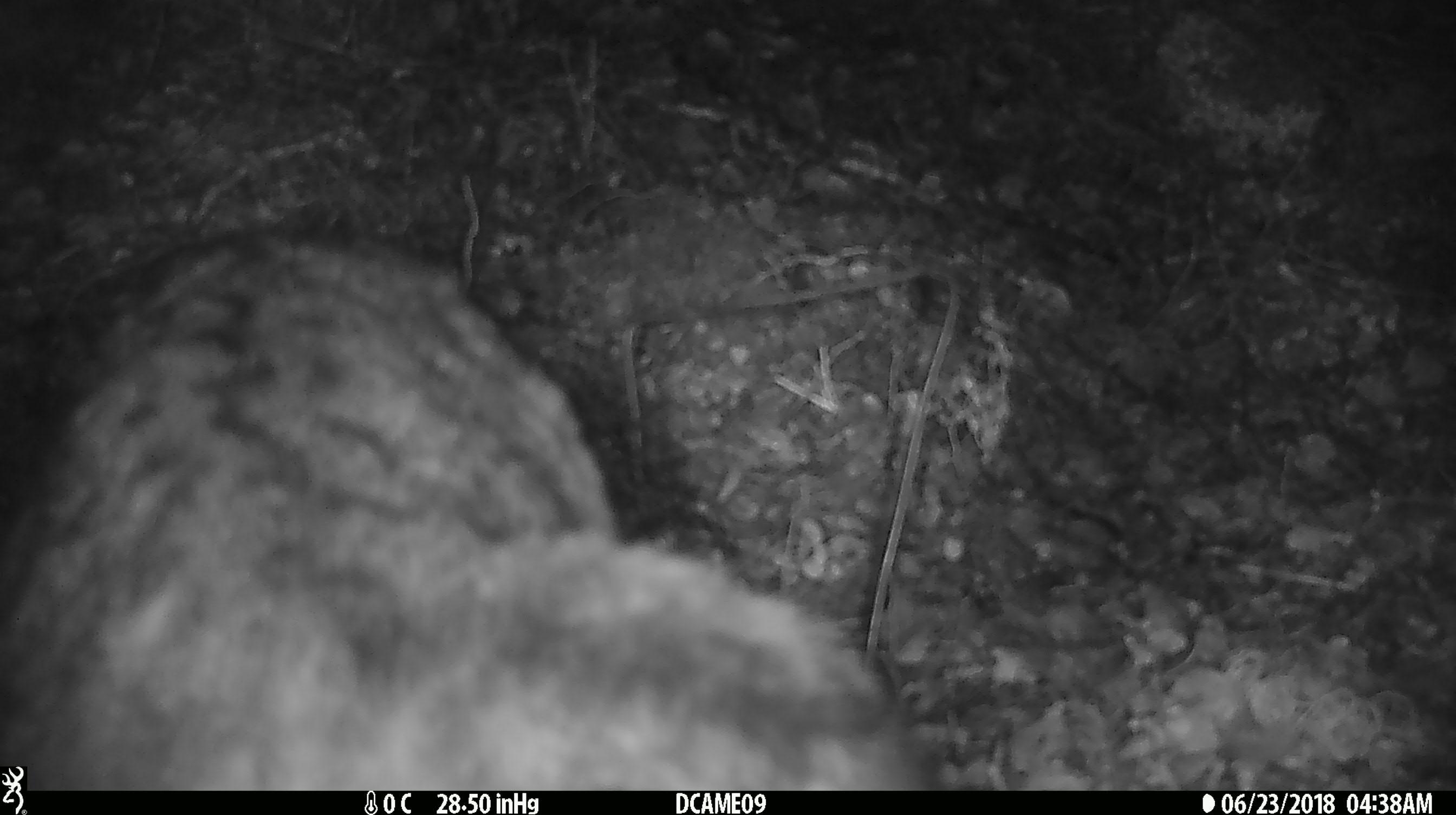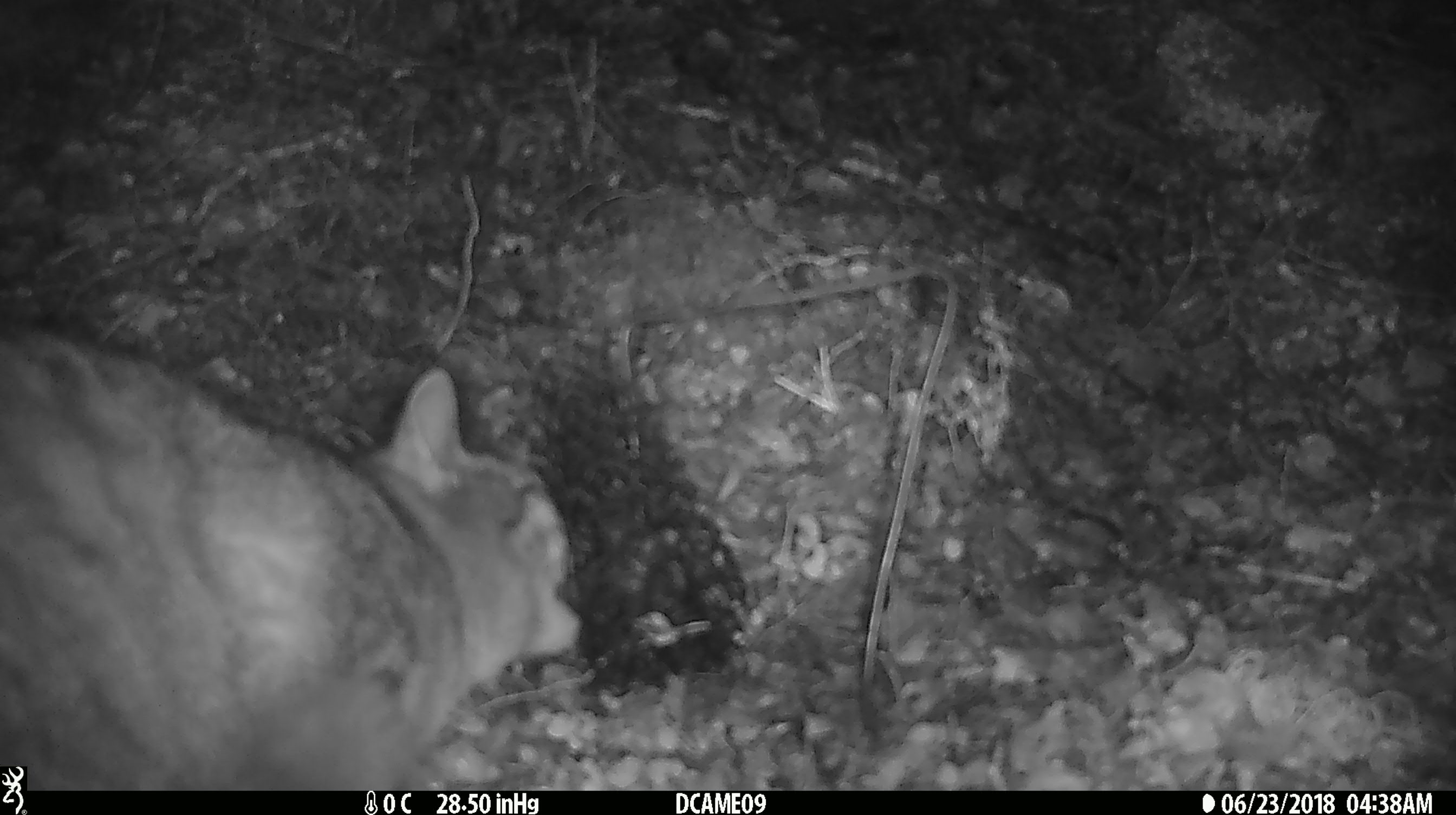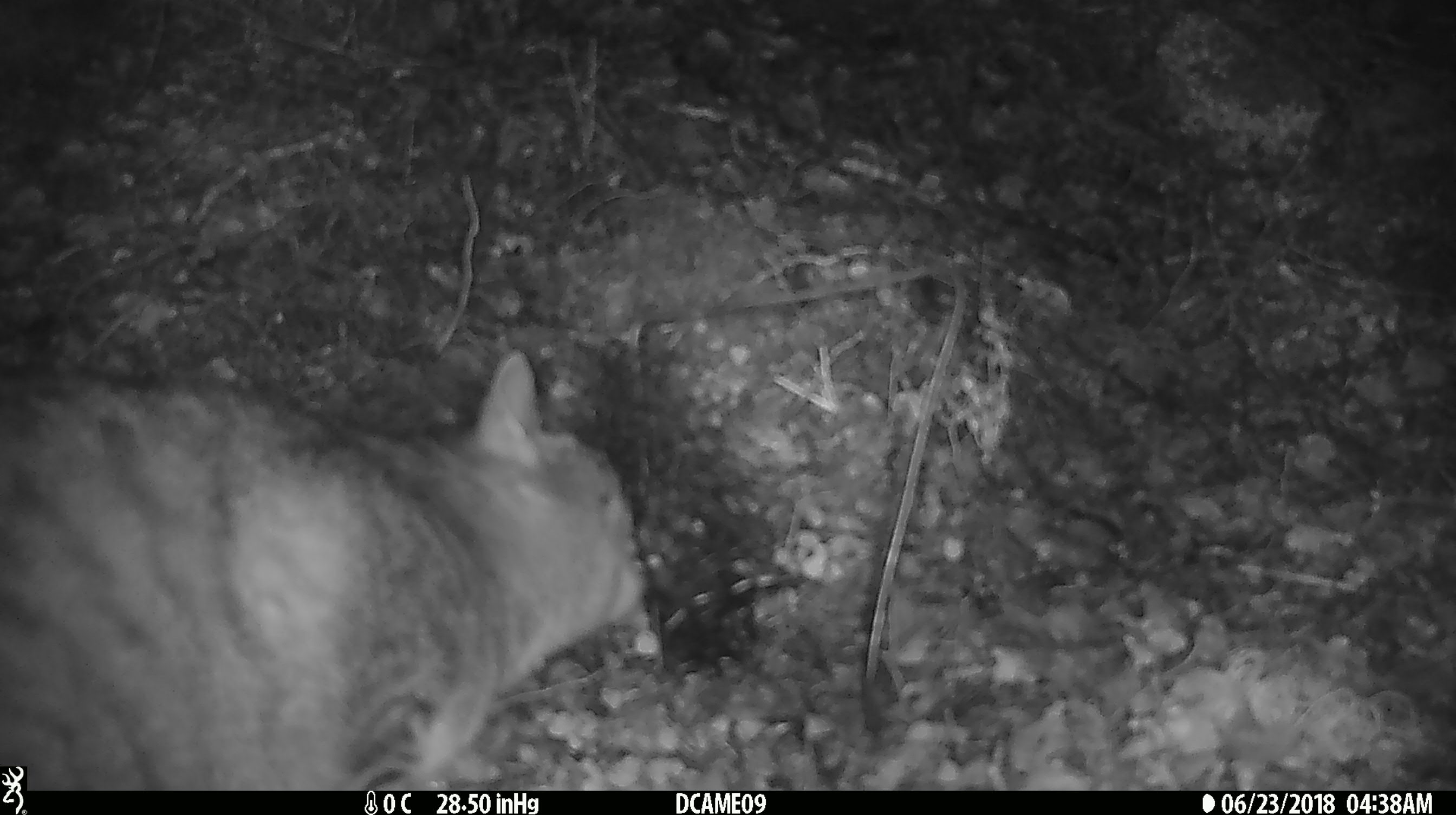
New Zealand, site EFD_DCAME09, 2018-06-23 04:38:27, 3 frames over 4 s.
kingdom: Animalia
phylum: Chordata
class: Mammalia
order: Carnivora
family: Felidae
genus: Felis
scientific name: Felis catus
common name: domestic cat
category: cat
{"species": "cat (domestic cat) (Felis catus)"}